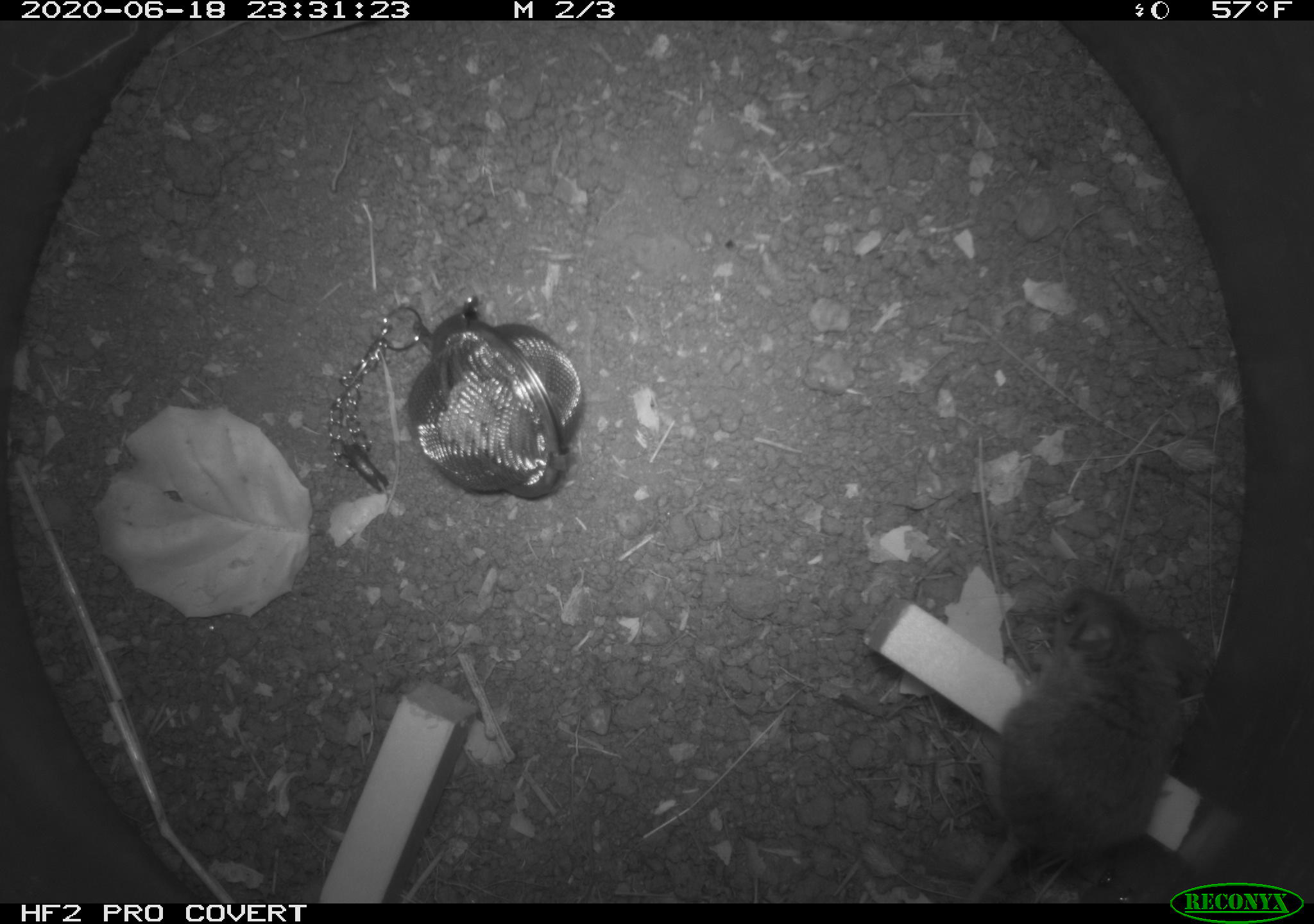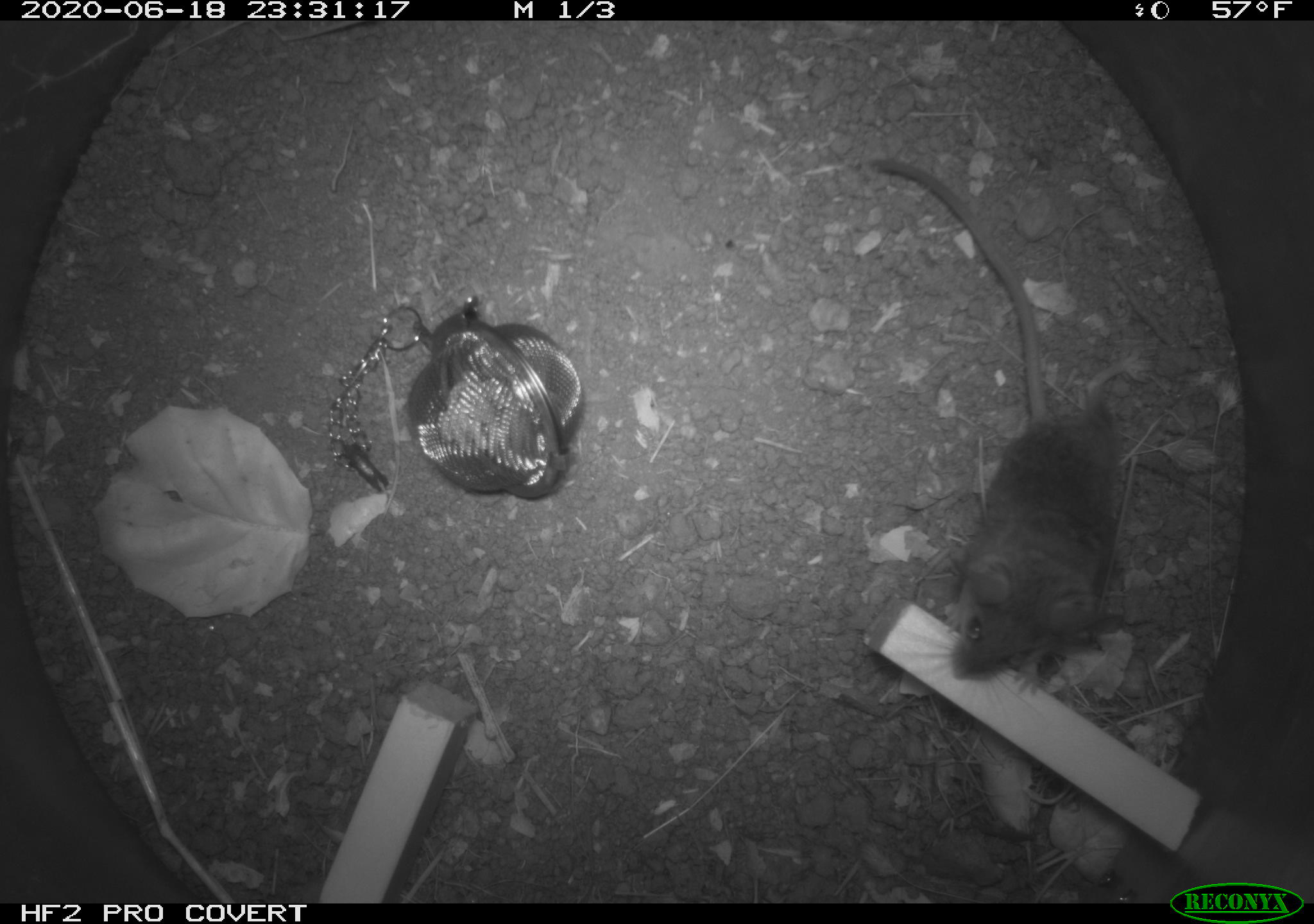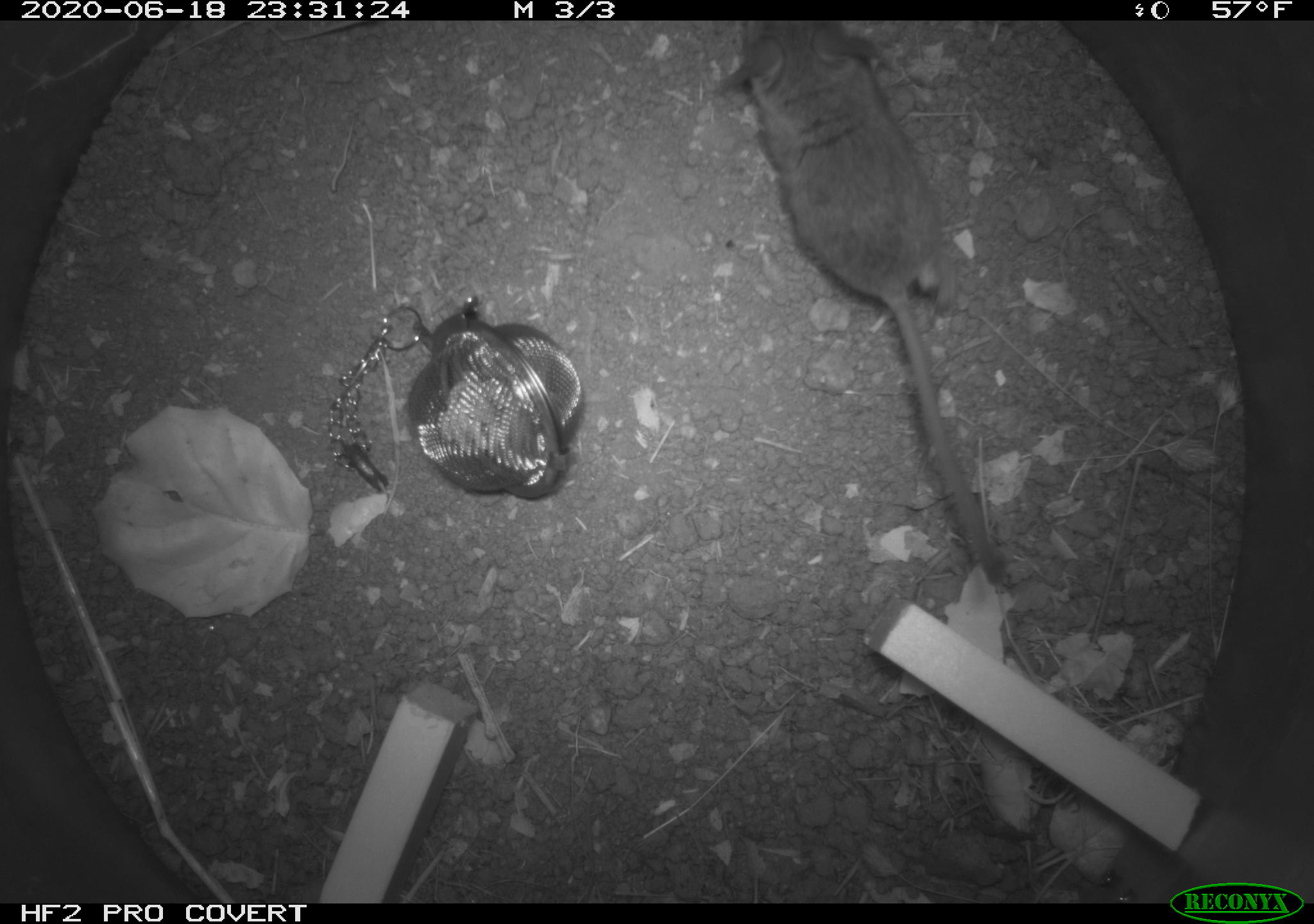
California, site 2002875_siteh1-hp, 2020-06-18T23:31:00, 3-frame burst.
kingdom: Animalia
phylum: Chordata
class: Mammalia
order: Rodentia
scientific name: Rodentia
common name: mouse species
Mouse species (Rodentia).